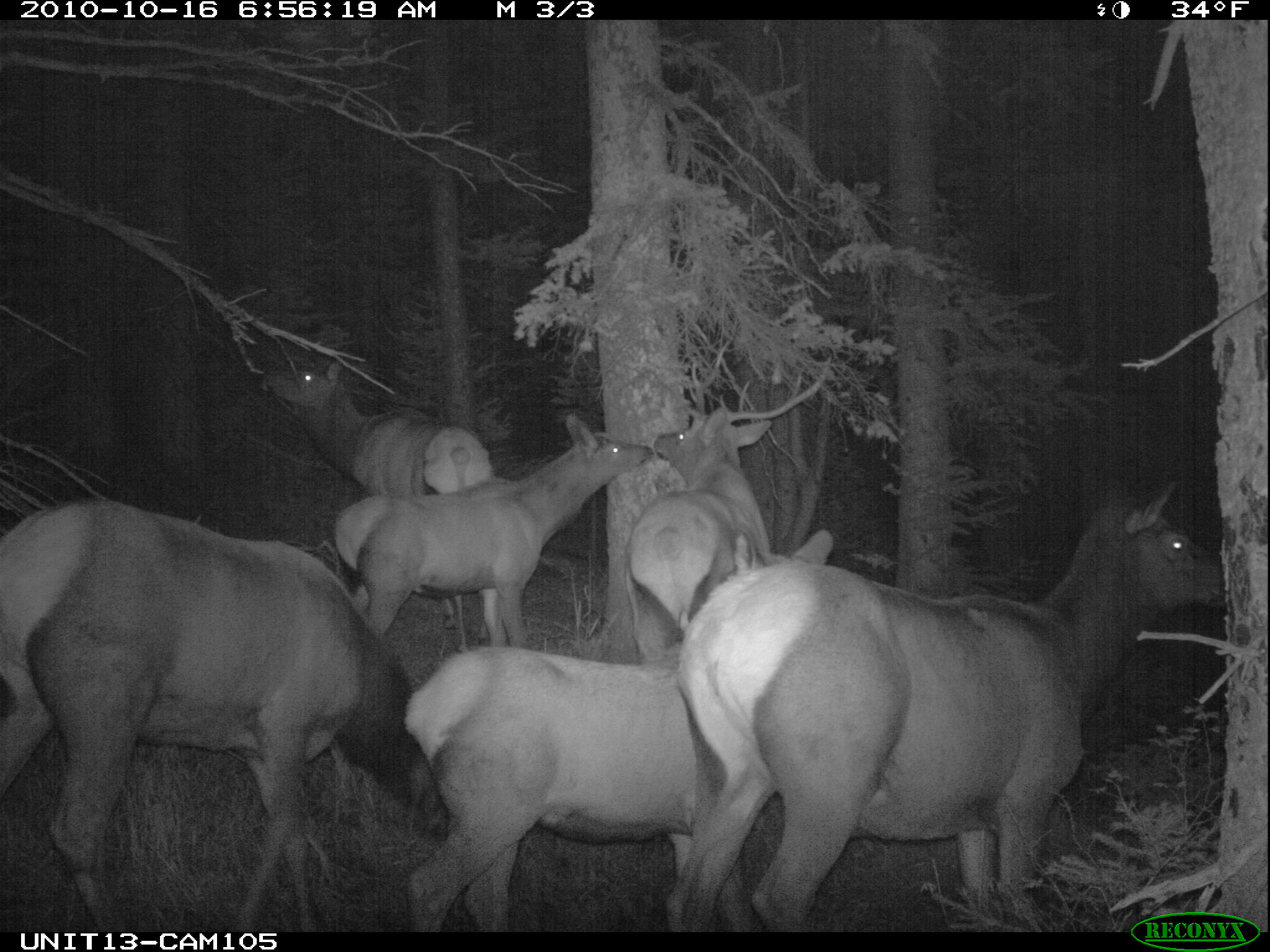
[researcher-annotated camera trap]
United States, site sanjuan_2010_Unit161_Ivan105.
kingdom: Animalia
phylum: Chordata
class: Mammalia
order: Artiodactyla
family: Cervidae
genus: Cervus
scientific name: Cervus elaphus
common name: red deer